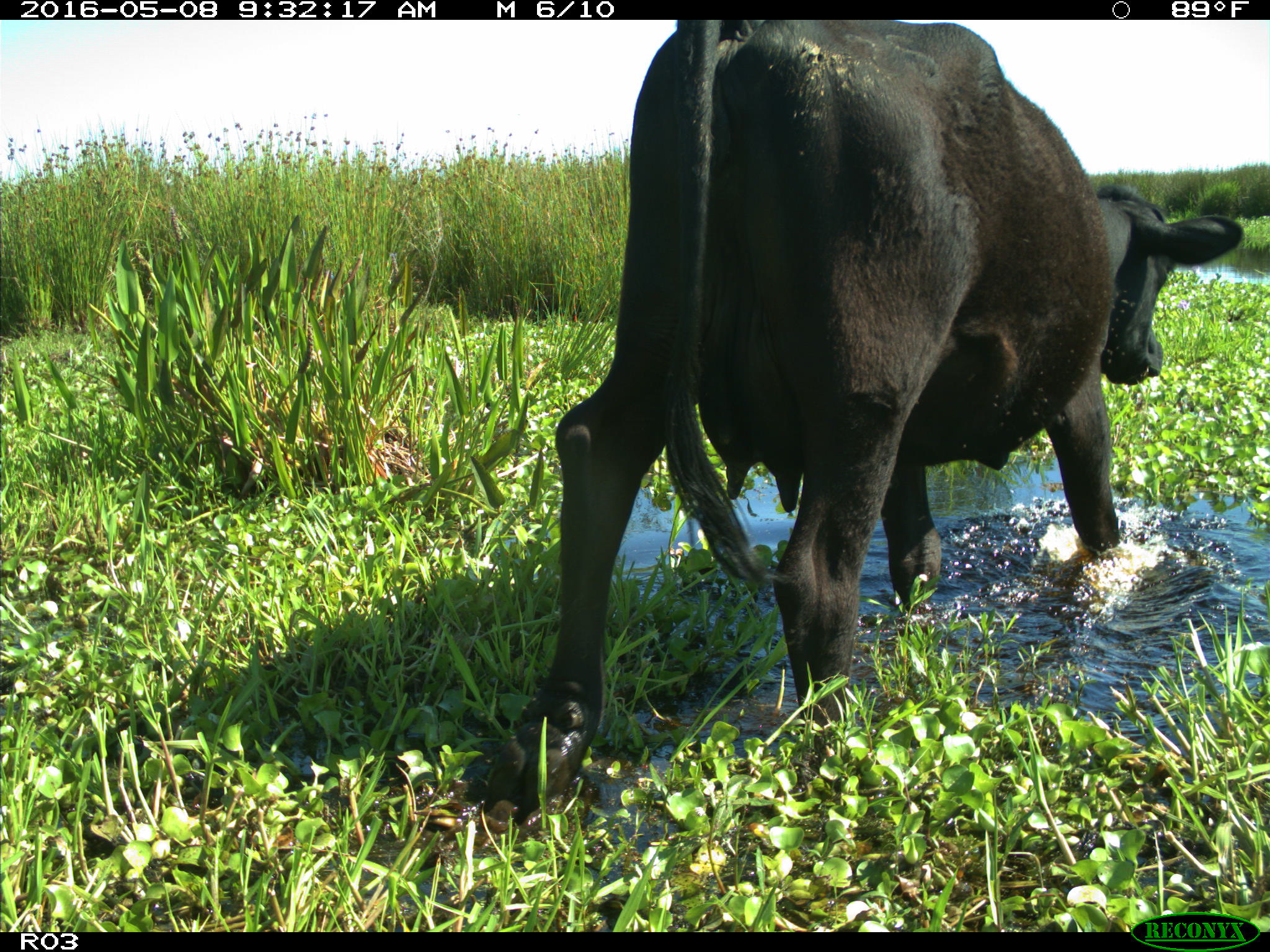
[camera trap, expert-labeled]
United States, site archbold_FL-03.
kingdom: Animalia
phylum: Chordata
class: Mammalia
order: Artiodactyla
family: Bovidae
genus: Bos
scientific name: Bos taurus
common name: domestic cow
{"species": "Bos taurus (domestic cow)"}